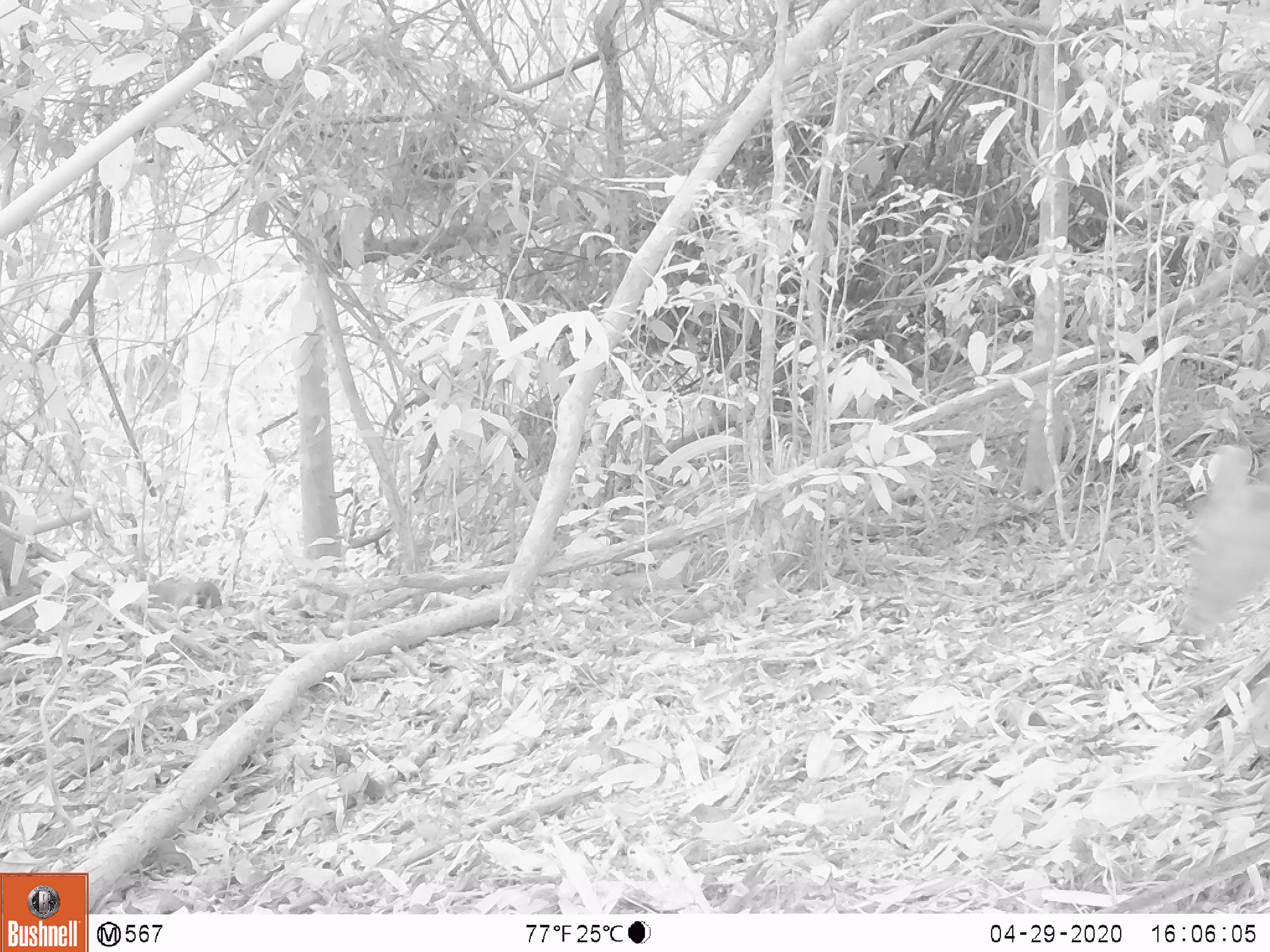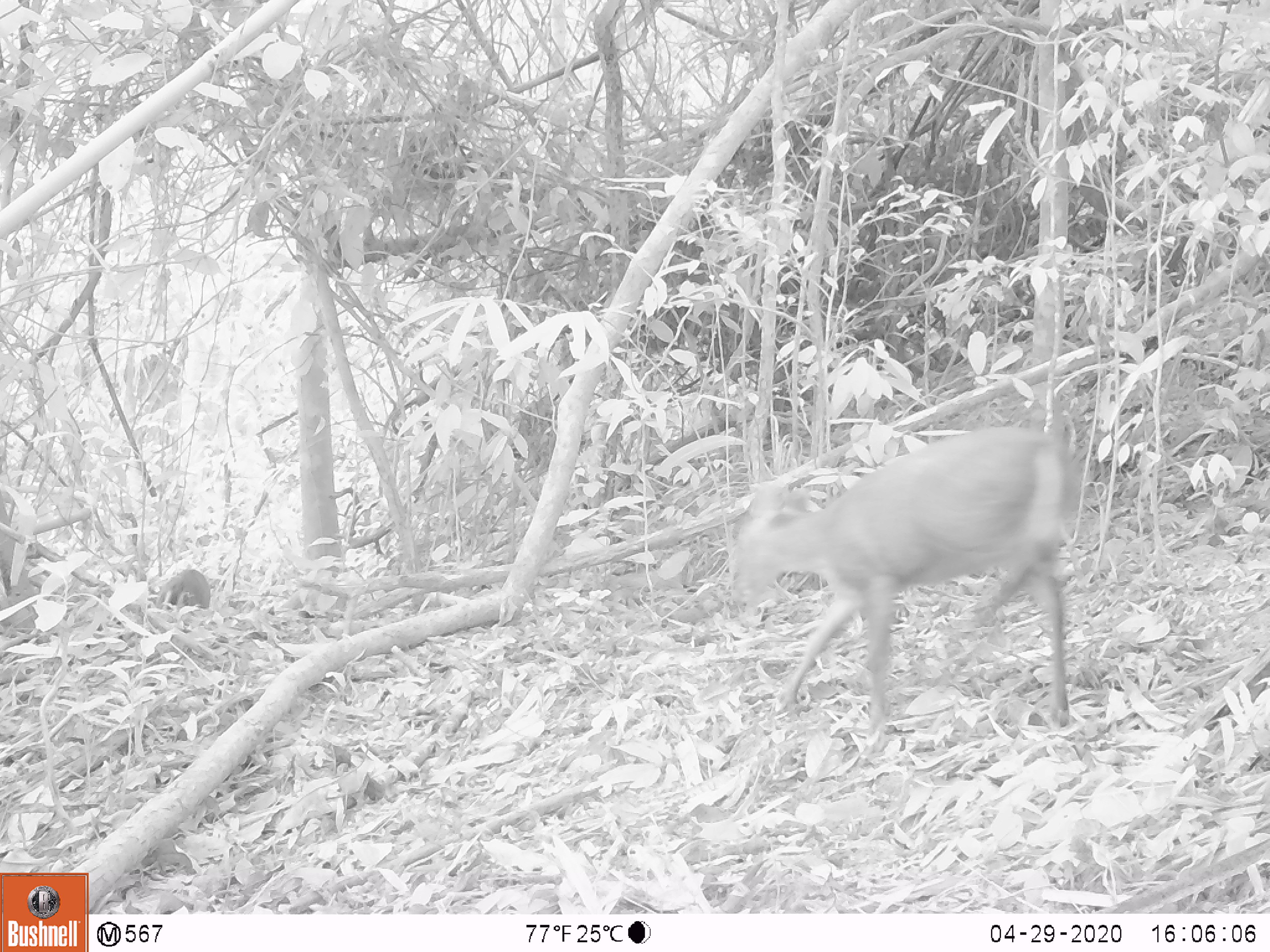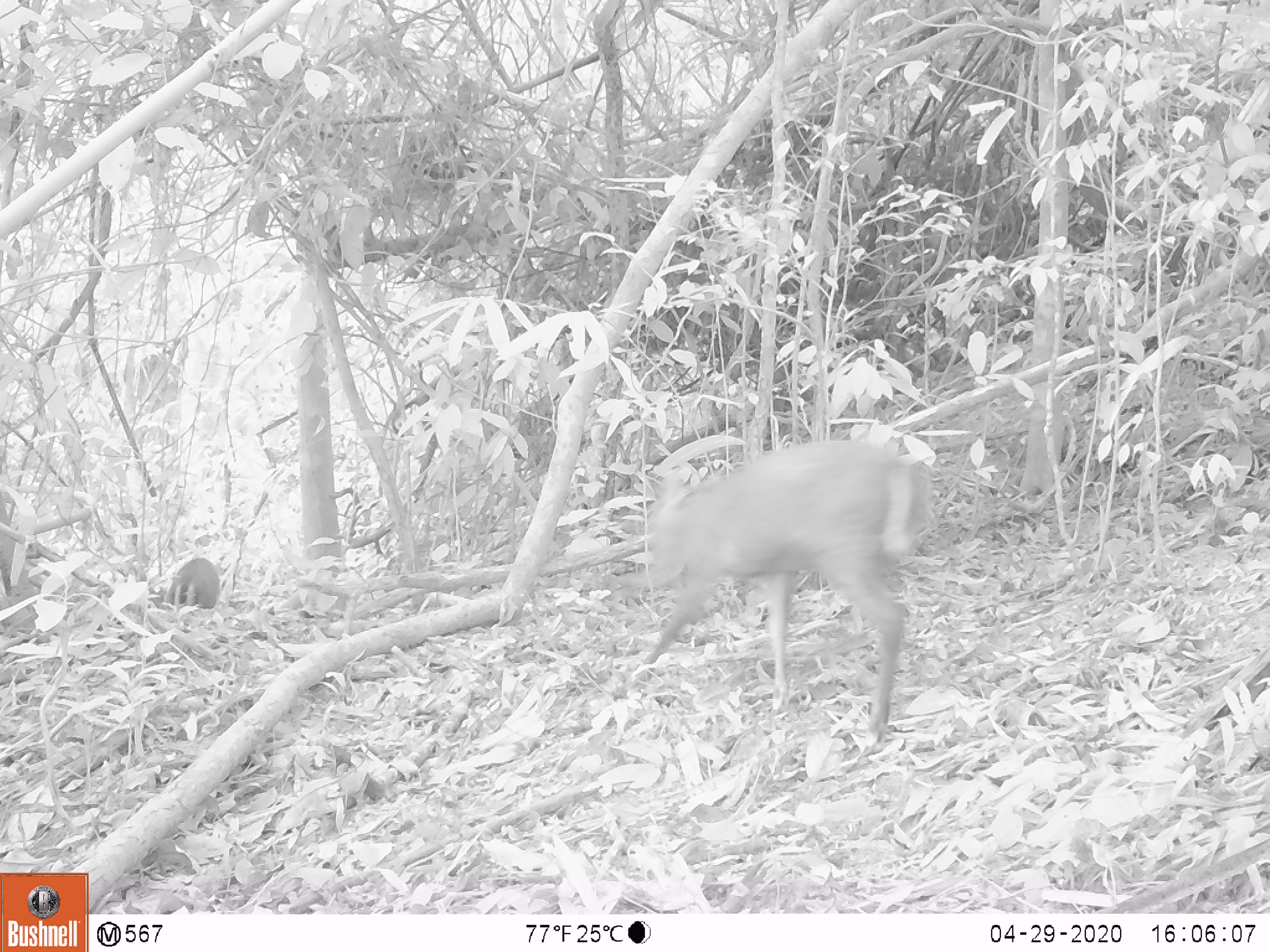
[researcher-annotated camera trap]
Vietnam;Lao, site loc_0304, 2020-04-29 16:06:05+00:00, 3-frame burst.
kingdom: Animalia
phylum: Chordata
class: Mammalia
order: Artiodactyla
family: Cervidae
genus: Muntiacus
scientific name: Muntiacus rooseveltorum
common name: roosevelt's muntjac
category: roosevelts muntjac group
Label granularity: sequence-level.